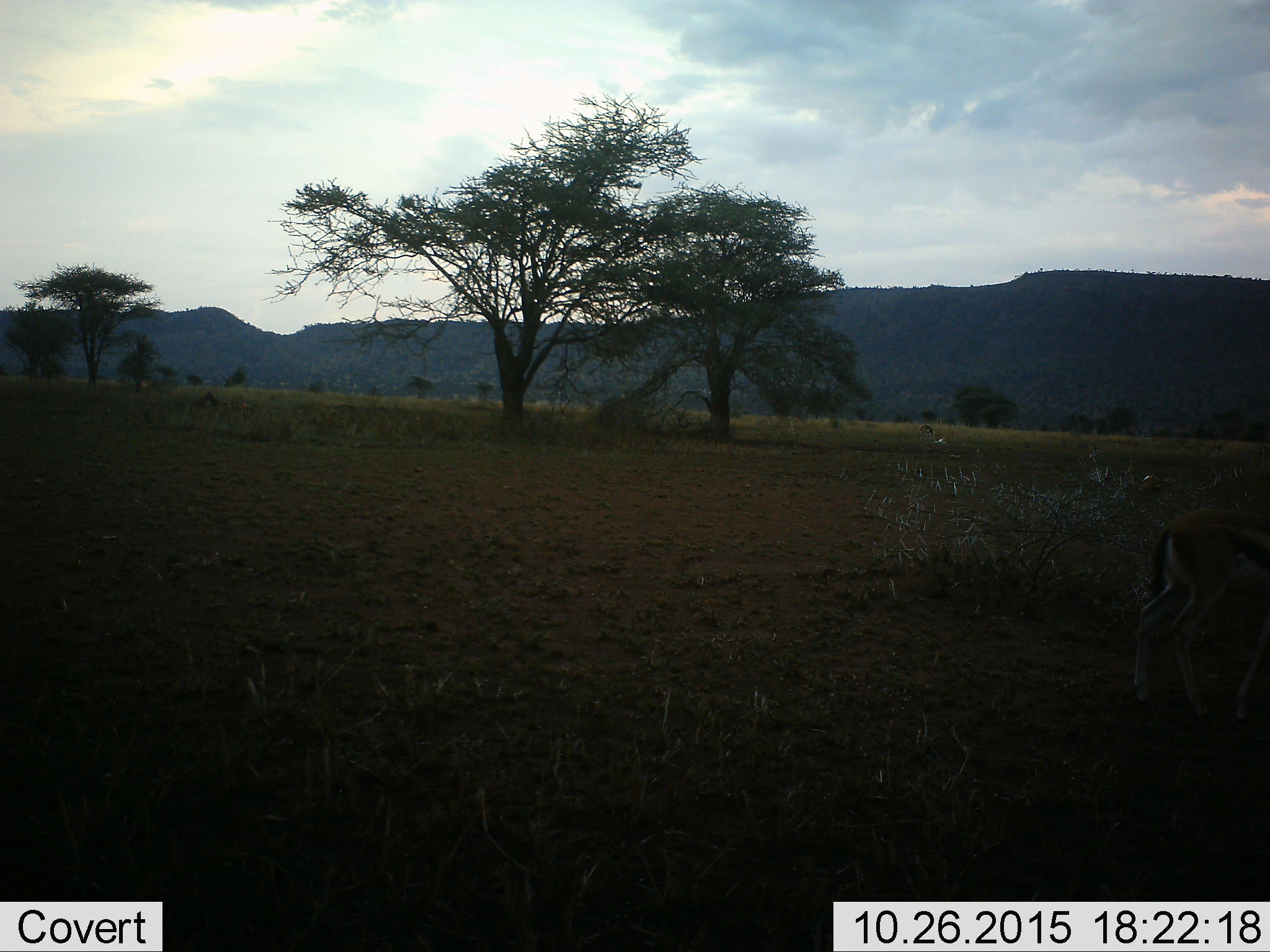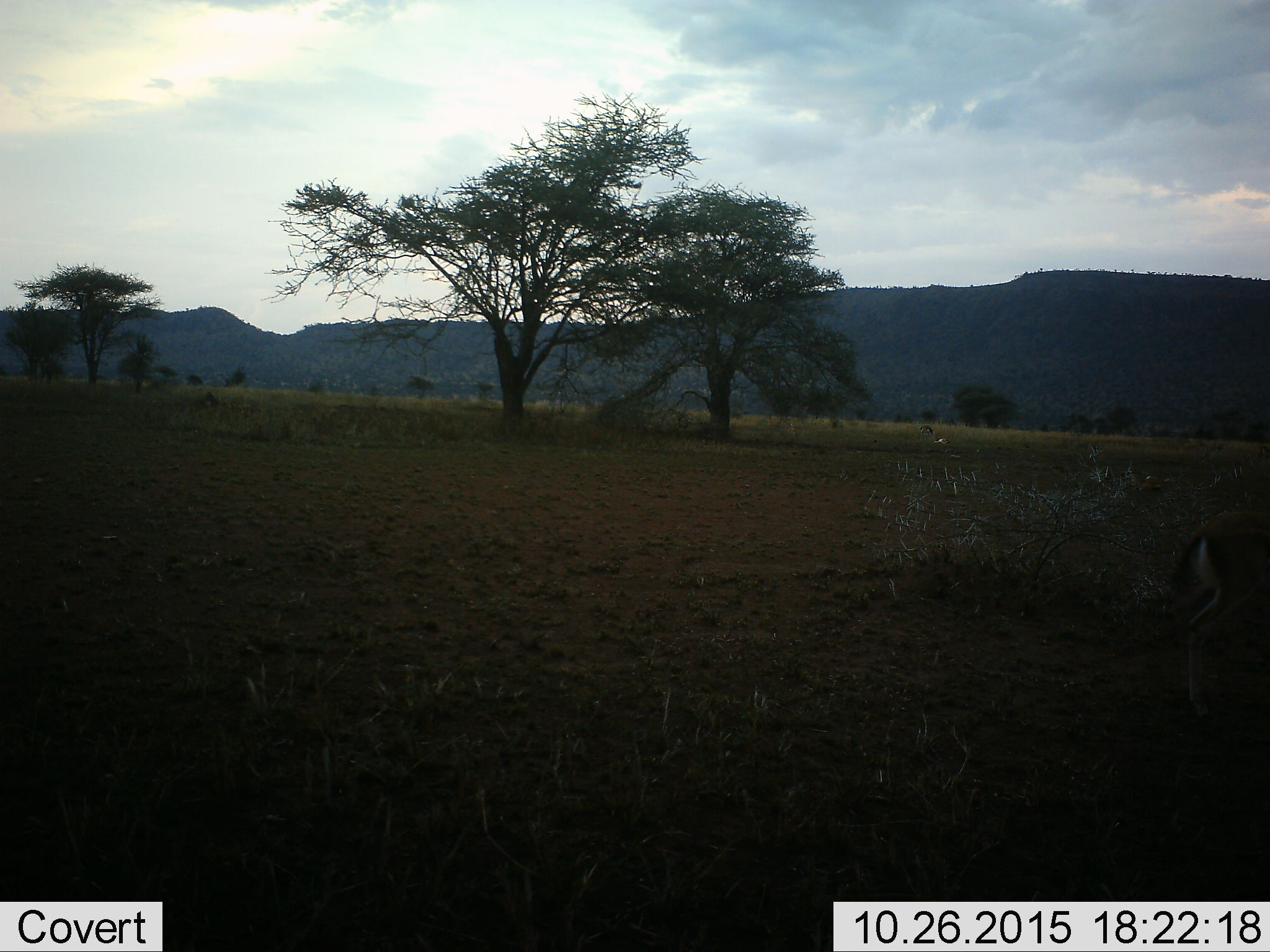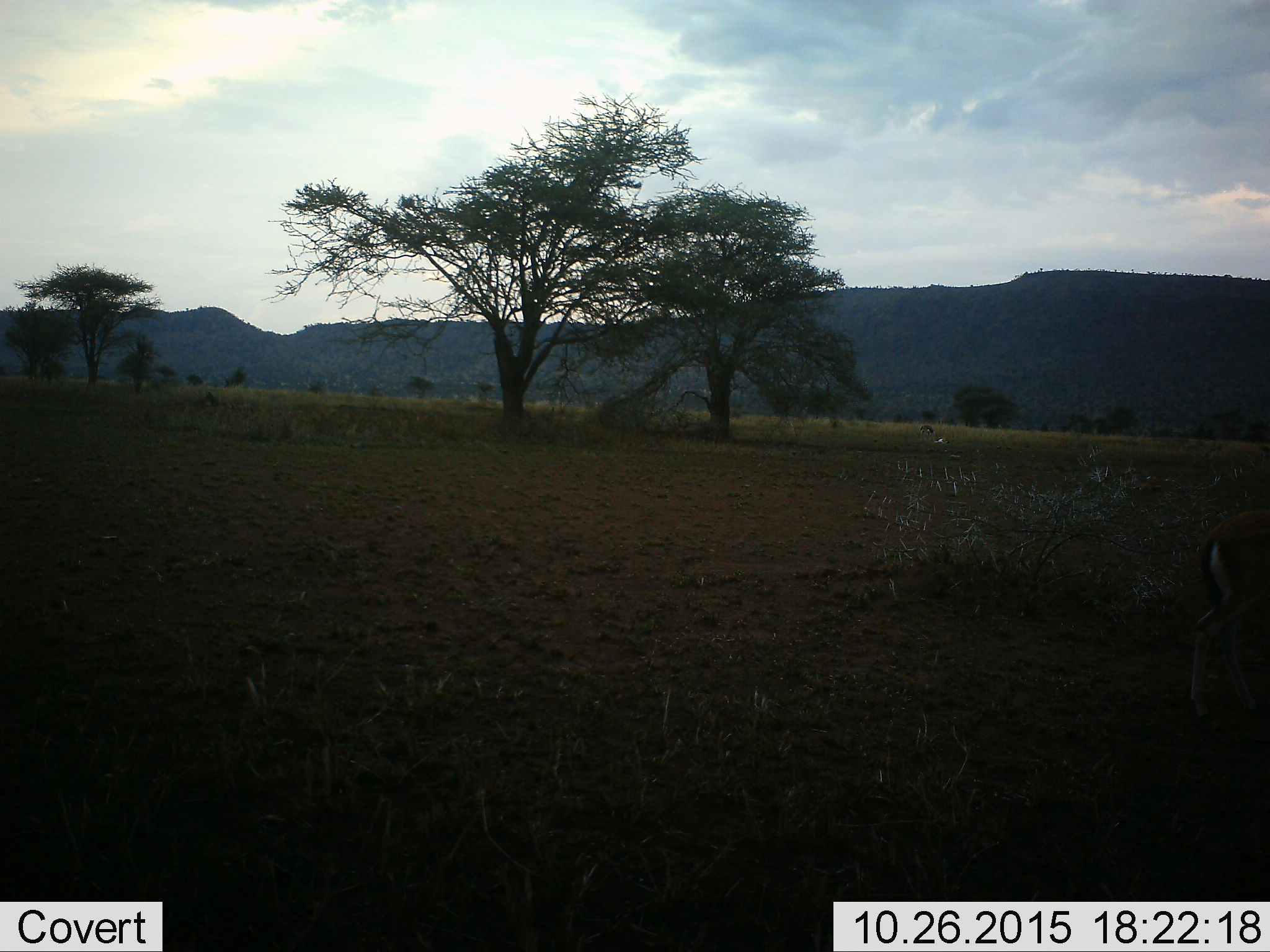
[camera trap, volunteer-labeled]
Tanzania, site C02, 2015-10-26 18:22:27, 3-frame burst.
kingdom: Animalia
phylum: Chordata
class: Mammalia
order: Artiodactyla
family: Bovidae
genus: Eudorcas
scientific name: Eudorcas thomsonii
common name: thomson's gazelle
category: gazellethomsons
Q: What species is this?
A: Gazellethomsons (thomson's gazelle) (Eudorcas thomsonii).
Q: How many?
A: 1.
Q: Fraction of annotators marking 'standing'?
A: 27%.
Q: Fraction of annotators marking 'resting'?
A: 0%.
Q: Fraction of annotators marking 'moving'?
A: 64%.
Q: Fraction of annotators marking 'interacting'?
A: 0%.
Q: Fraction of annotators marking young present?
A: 0%.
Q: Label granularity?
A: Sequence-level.